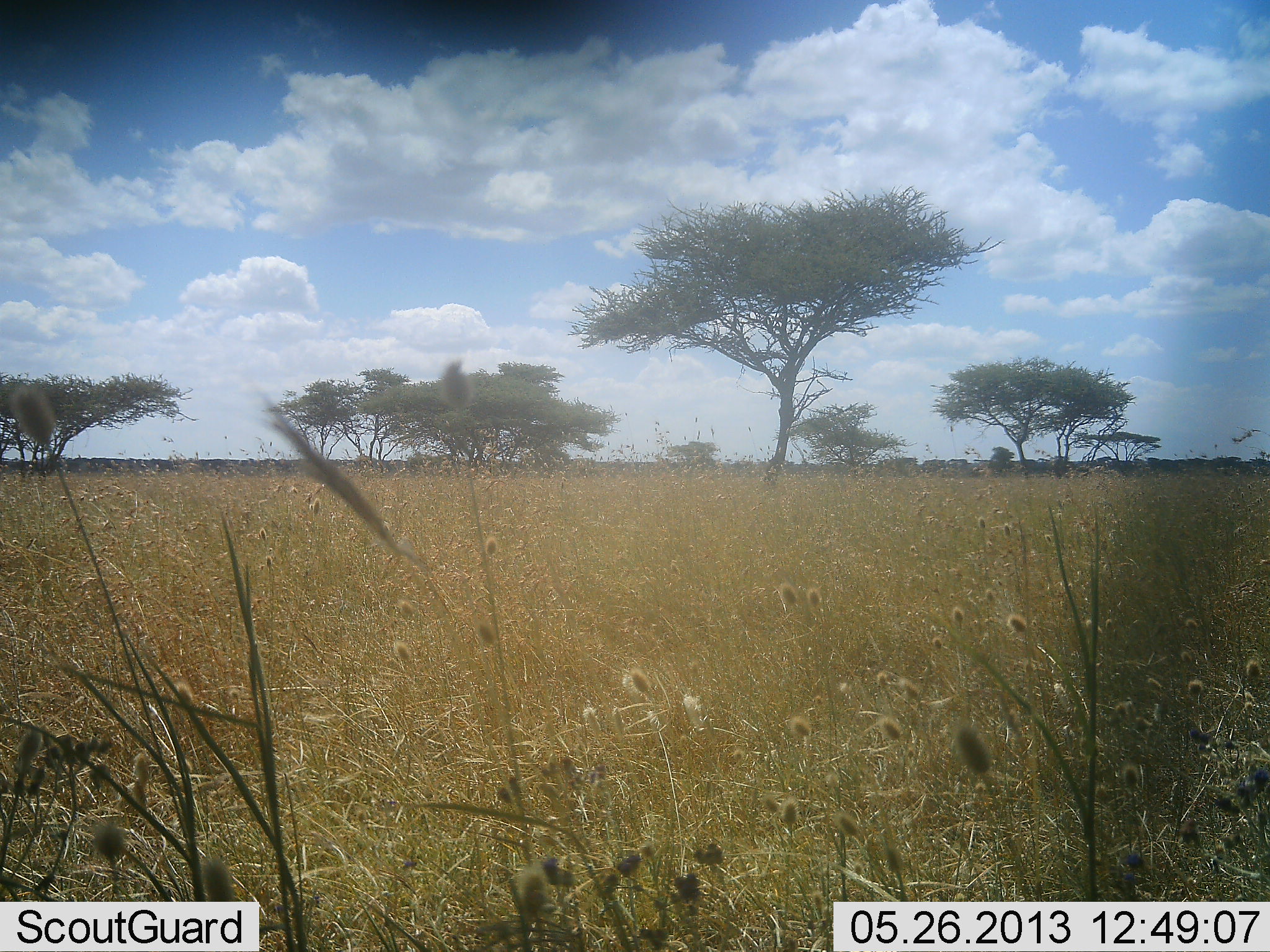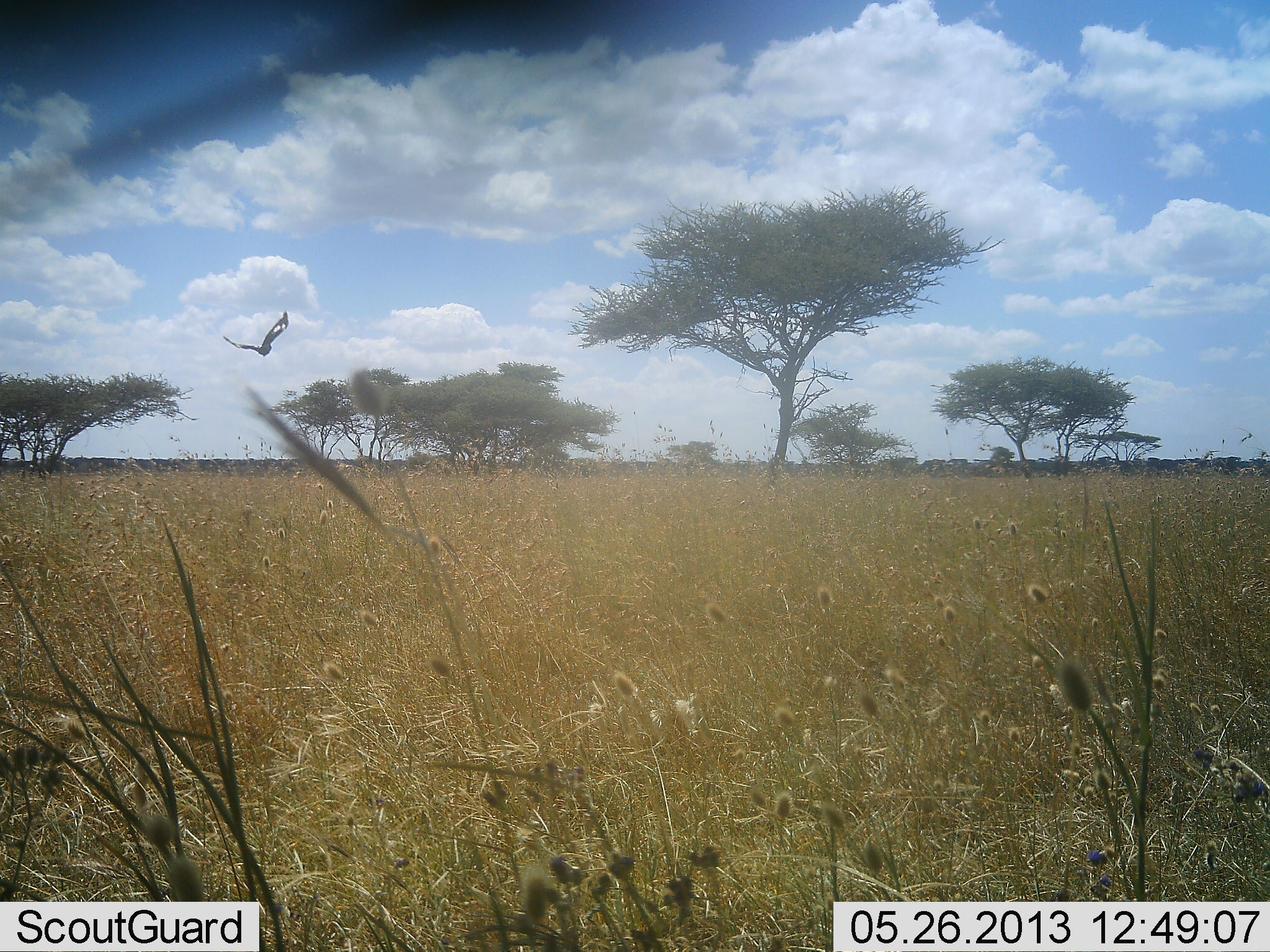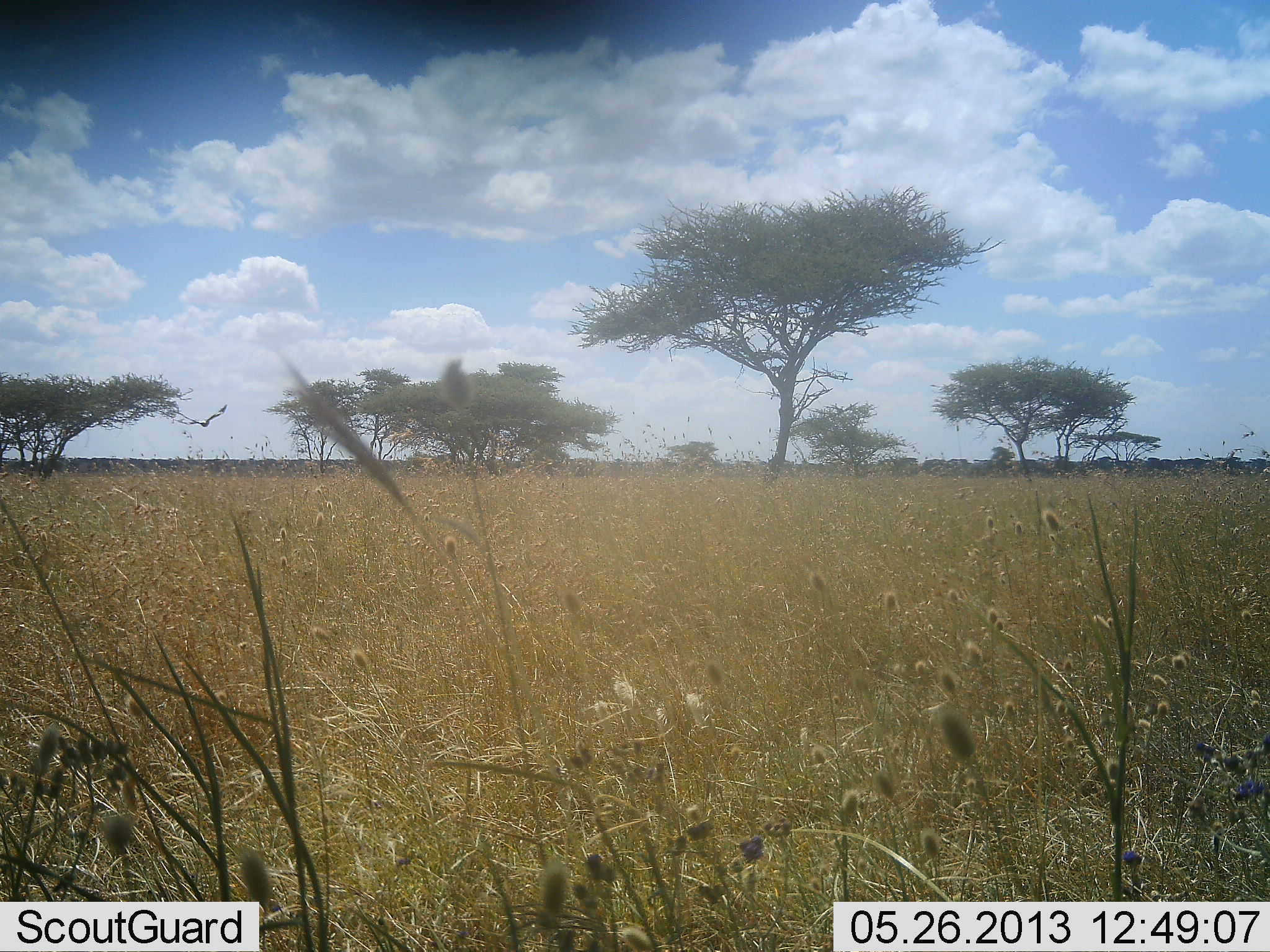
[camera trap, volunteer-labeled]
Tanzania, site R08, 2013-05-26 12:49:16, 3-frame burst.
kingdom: Animalia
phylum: Chordata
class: Aves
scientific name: Aves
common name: bird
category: otherbird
Otherbird (bird) (Aves), count 1. Behavior (volunteer vote fractions): standing 0%, resting 0%, moving 100%, interacting 0%. Young present (vote fraction): 0%. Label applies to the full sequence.